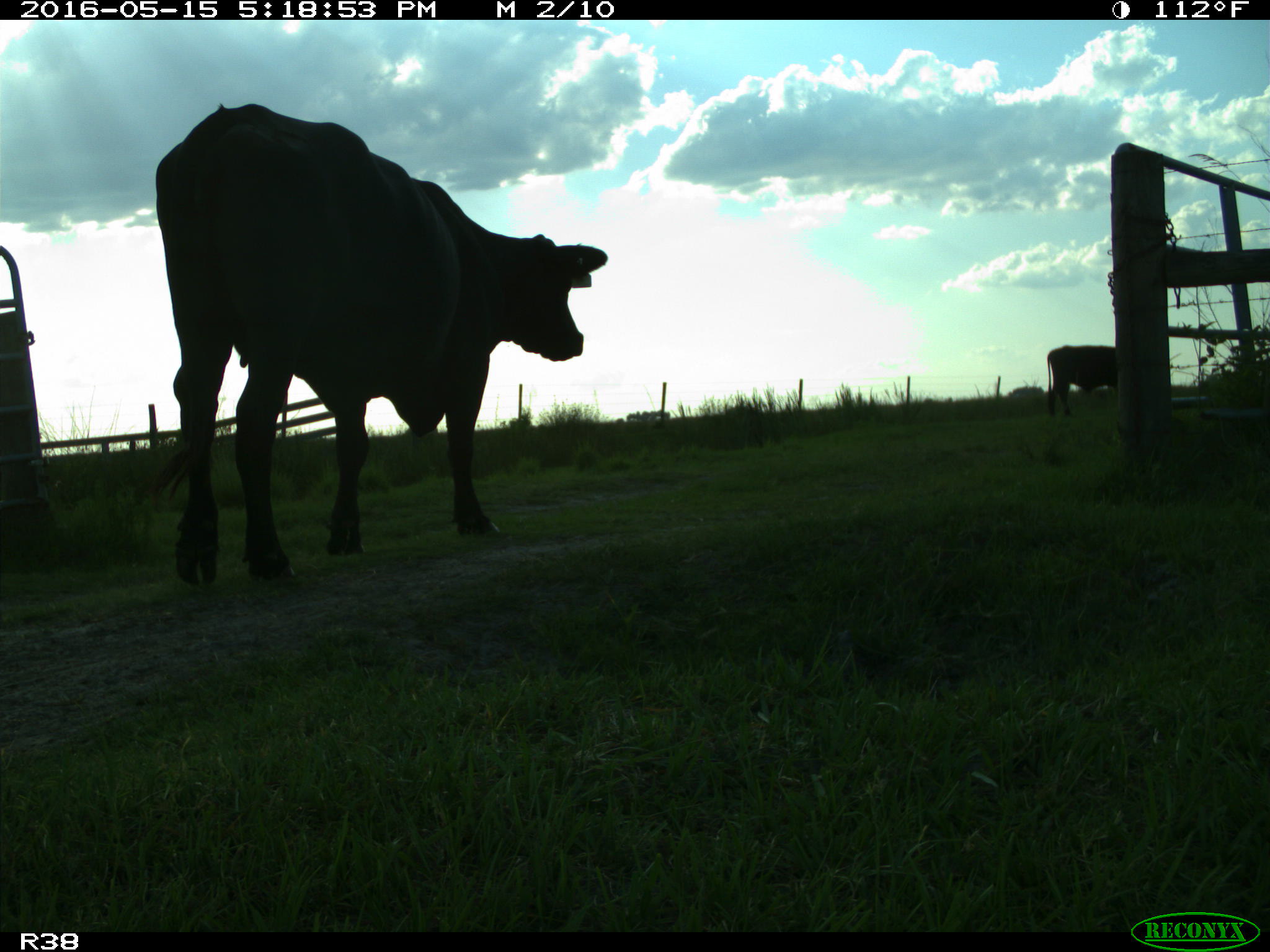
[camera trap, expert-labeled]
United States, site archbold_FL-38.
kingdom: Animalia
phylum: Chordata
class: Mammalia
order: Artiodactyla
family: Bovidae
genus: Bos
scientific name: Bos taurus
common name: domestic cow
Bos taurus (domestic cow).